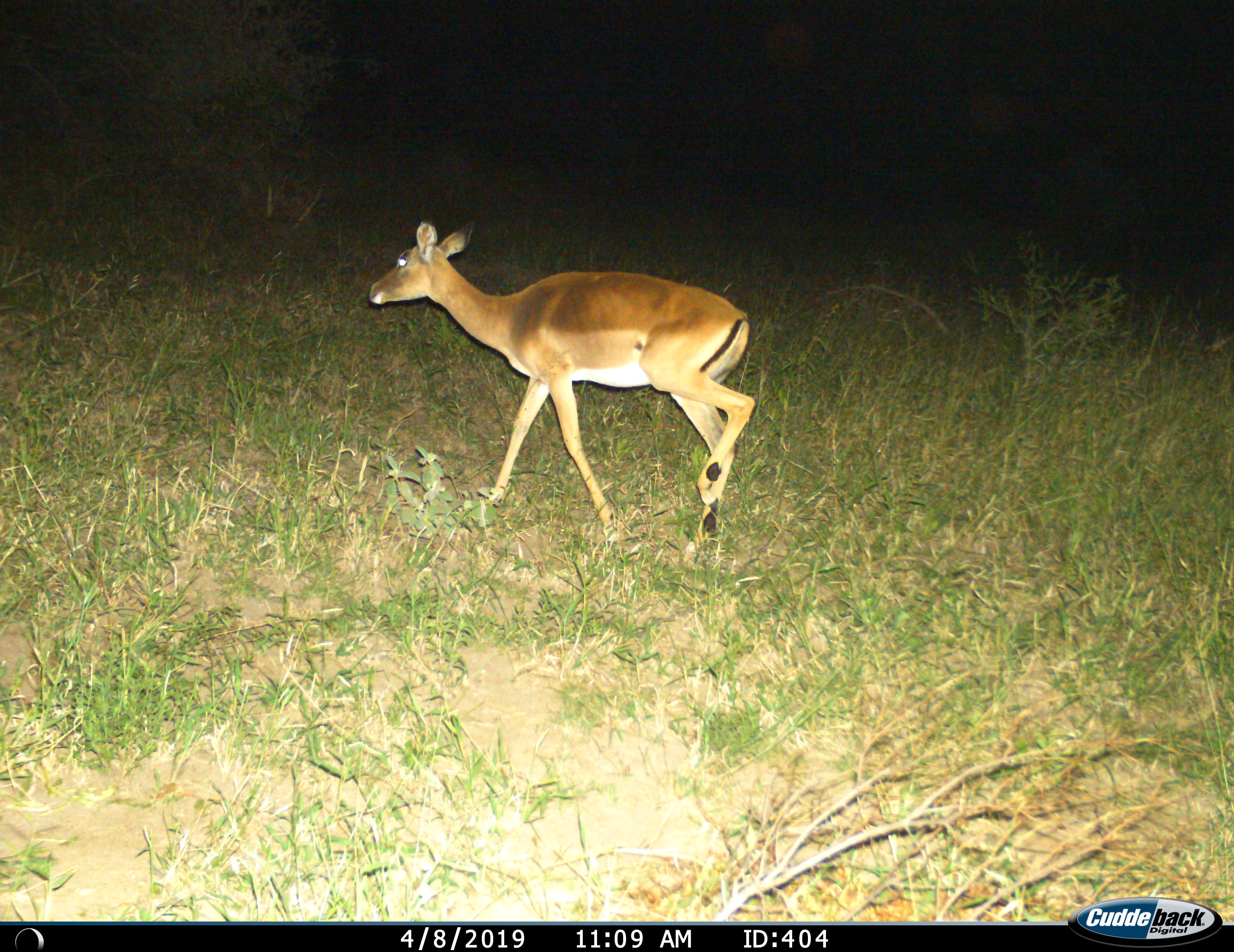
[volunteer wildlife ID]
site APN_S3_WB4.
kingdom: Animalia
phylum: Chordata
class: Mammalia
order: Artiodactyla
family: Bovidae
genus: Aepyceros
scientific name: Aepyceros melampus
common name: impala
Impala (Aepyceros melampus), count 1. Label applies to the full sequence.